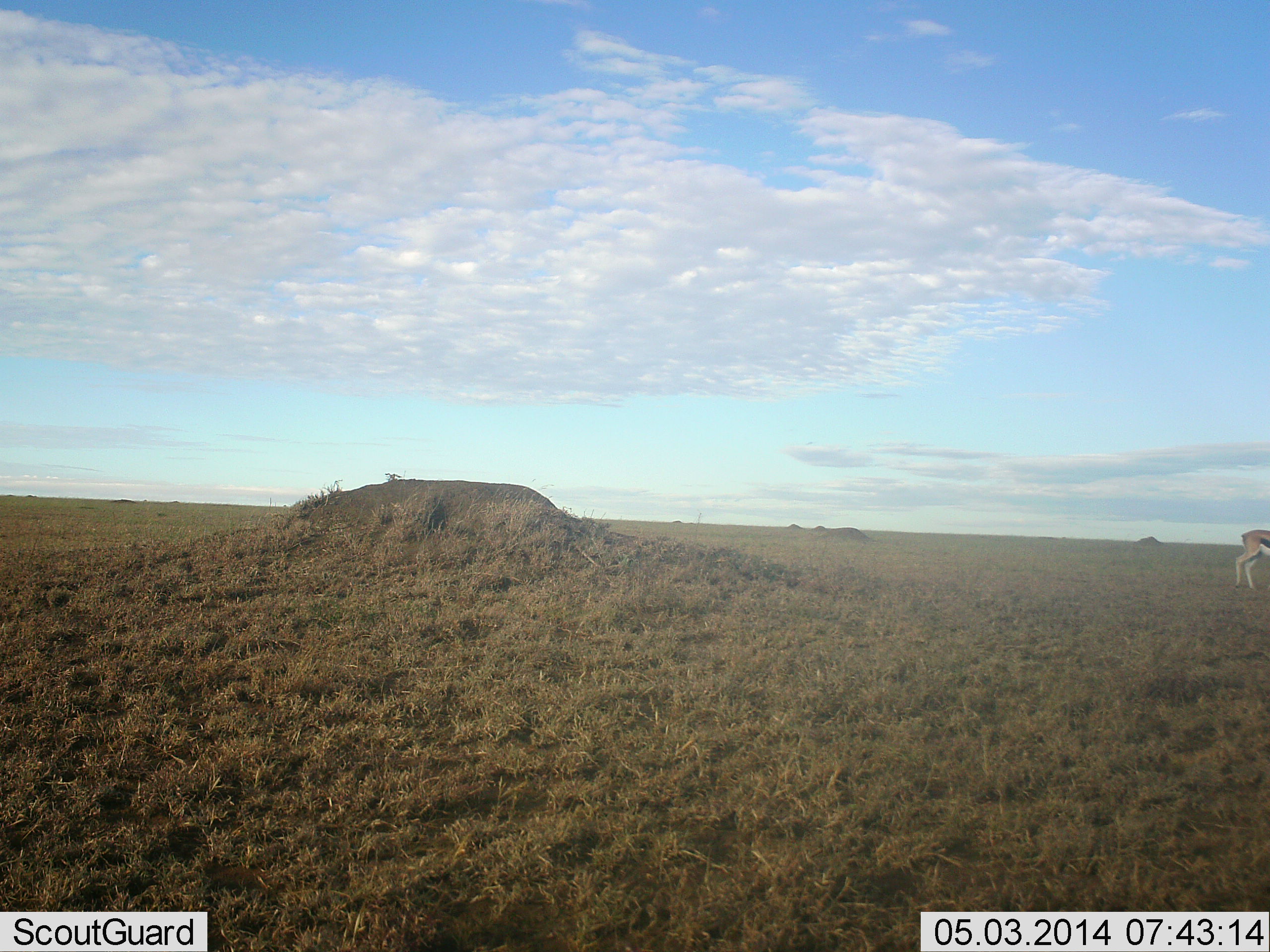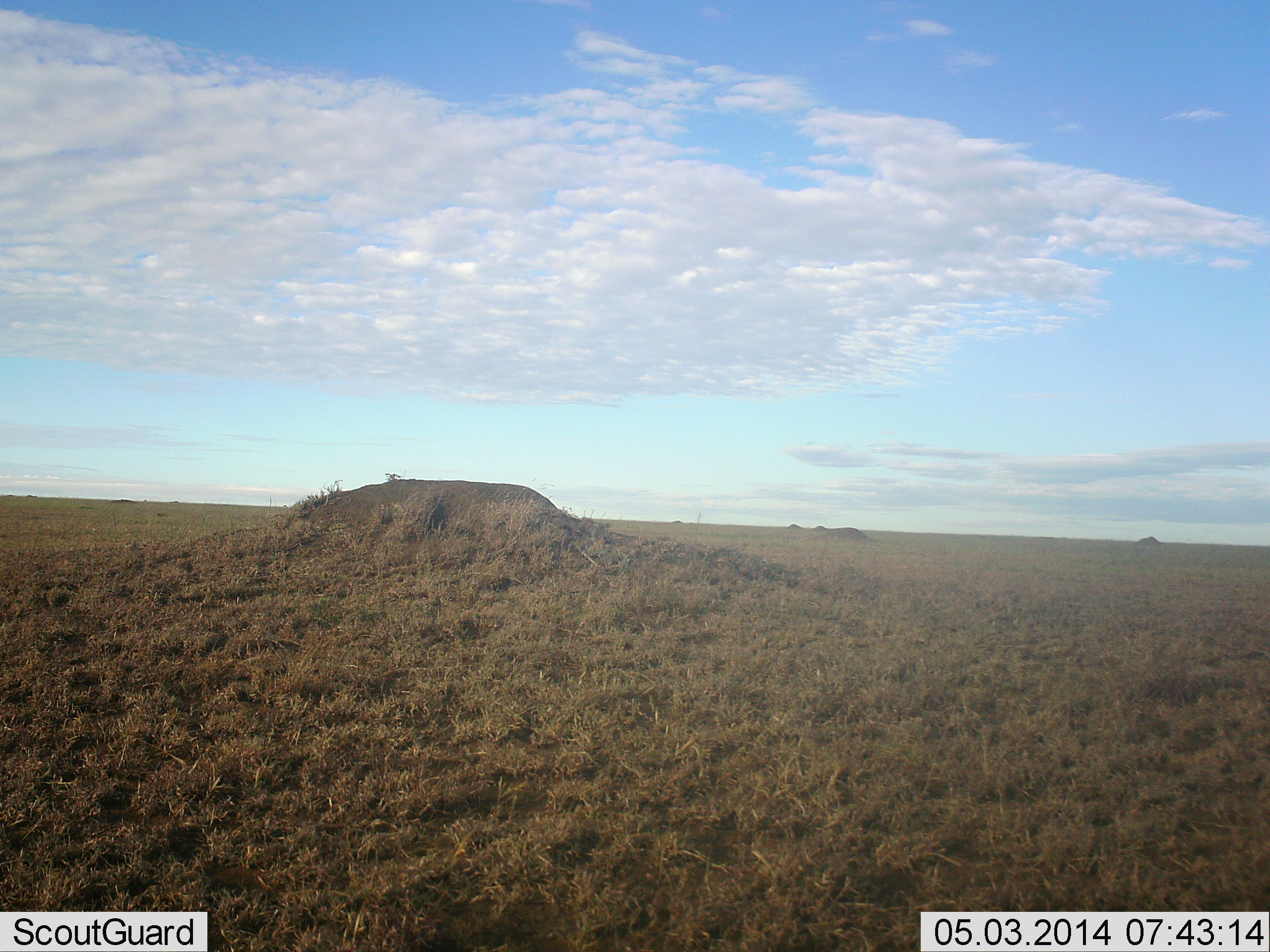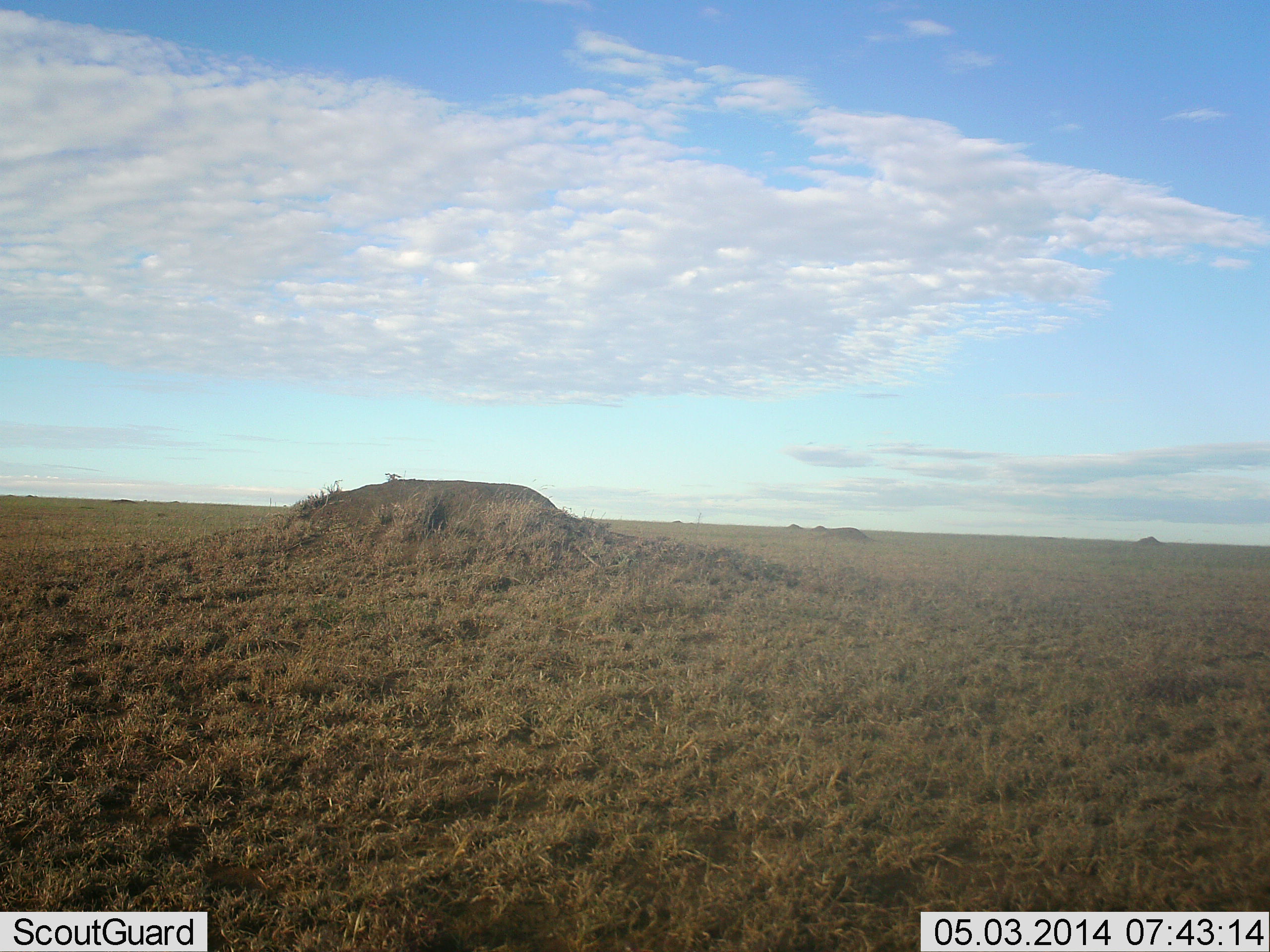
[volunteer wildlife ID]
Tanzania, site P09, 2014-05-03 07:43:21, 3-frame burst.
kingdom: Animalia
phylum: Chordata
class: Mammalia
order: Artiodactyla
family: Bovidae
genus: Eudorcas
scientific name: Eudorcas thomsonii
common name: thomson's gazelle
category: gazellethomsons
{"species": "gazellethomsons (thomson's gazelle) (Eudorcas thomsonii)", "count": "1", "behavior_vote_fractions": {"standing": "0%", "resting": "0%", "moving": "100%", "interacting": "0%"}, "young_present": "0%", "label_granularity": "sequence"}